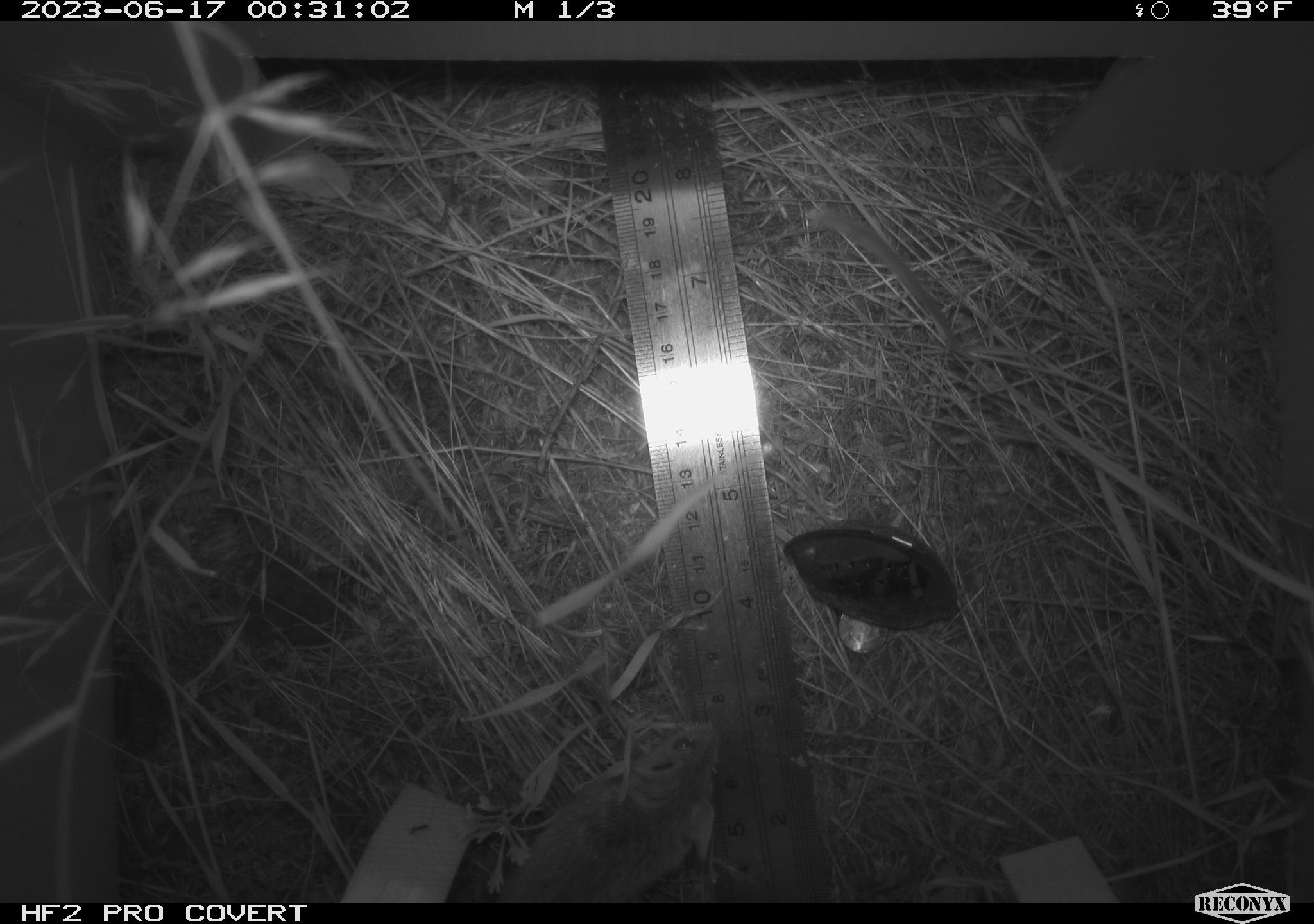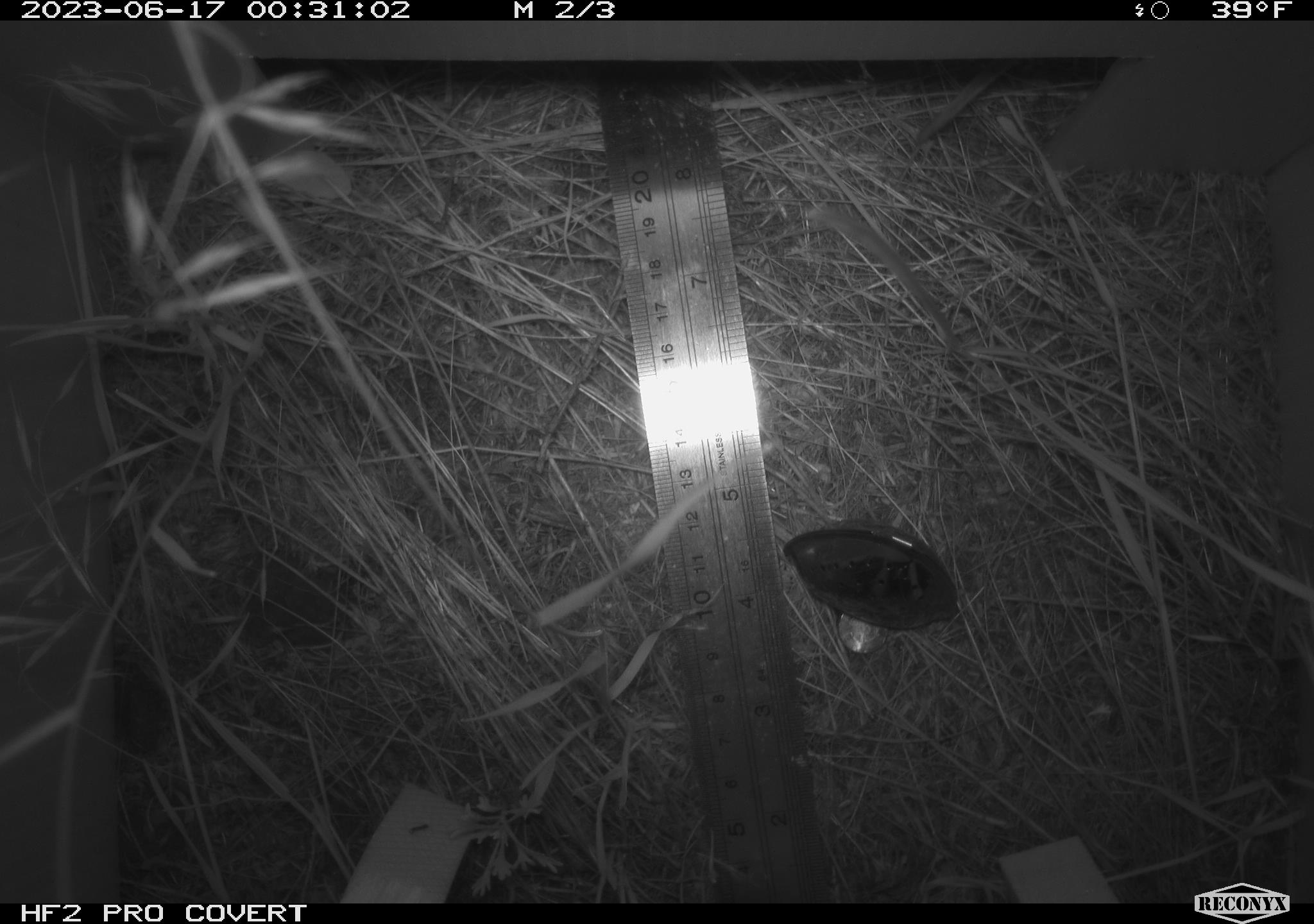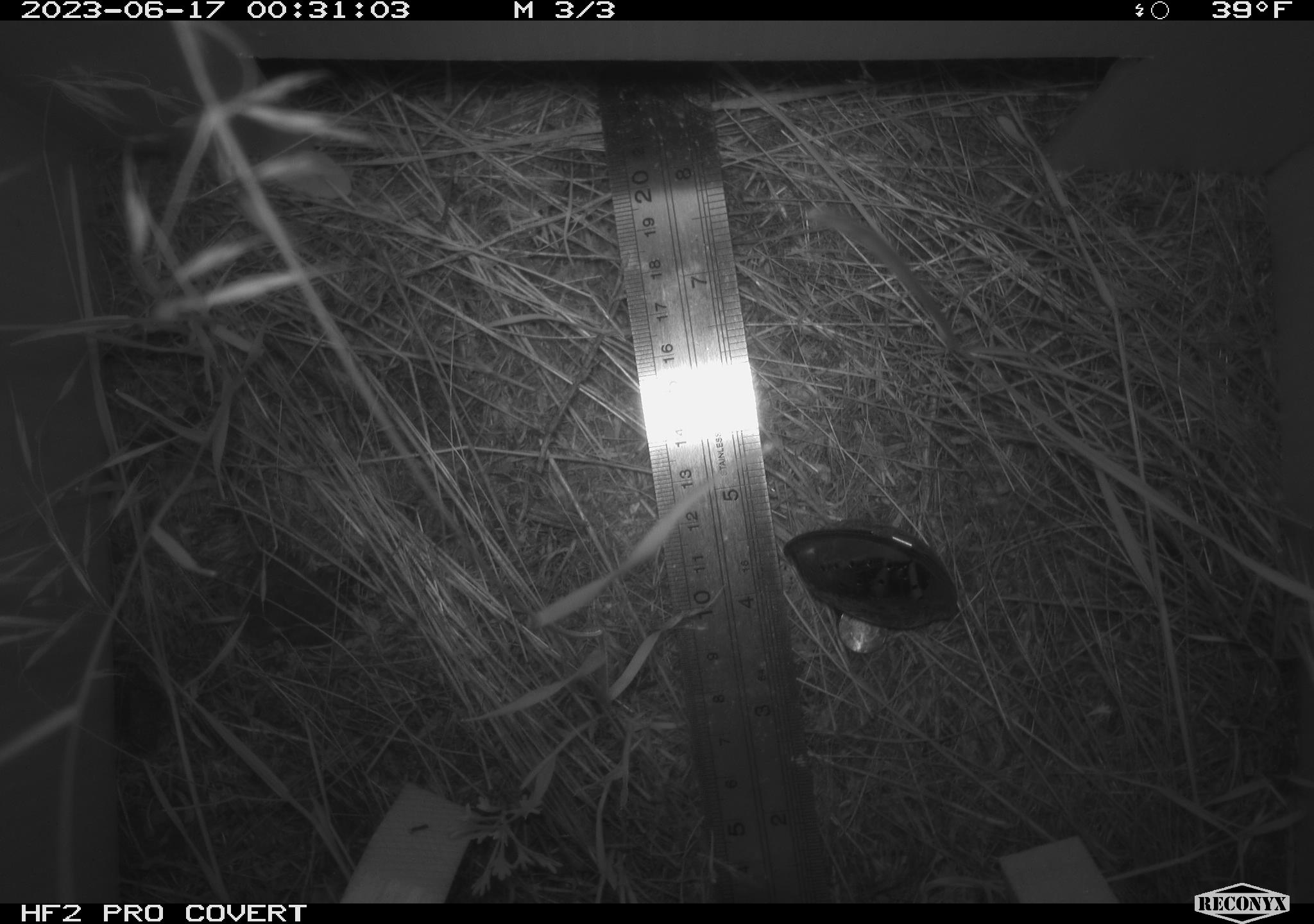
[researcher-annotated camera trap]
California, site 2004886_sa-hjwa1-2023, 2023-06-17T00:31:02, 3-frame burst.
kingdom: Animalia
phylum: Chordata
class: Mammalia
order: Rodentia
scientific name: Rodentia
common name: mouse species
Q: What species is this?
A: Mouse species (Rodentia).